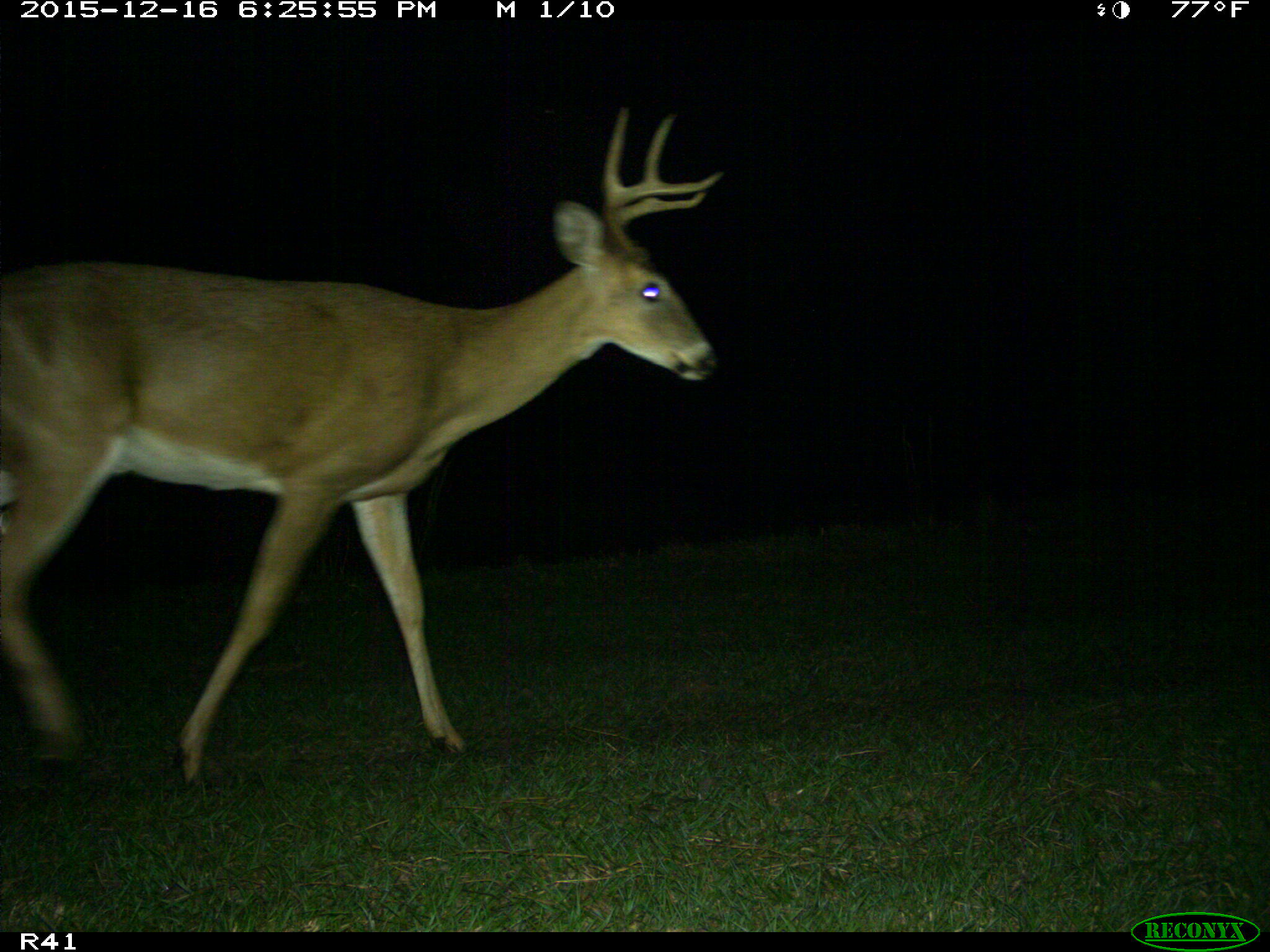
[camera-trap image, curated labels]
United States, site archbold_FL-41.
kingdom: Animalia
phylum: Chordata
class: Mammalia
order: Artiodactyla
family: Cervidae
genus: Odocoileus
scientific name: Odocoileus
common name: deer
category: unidentified deer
Unidentified deer (deer) (Odocoileus).